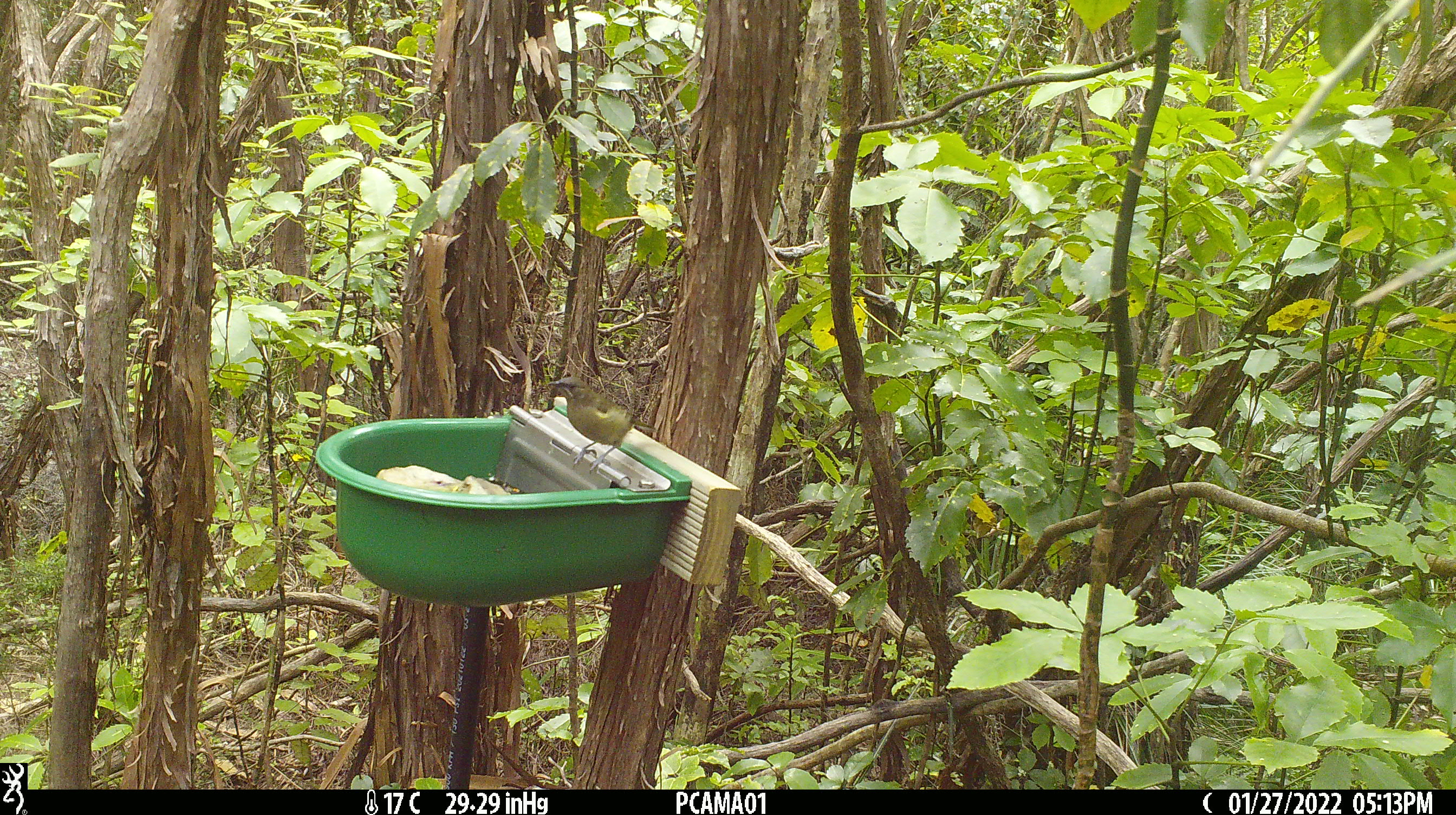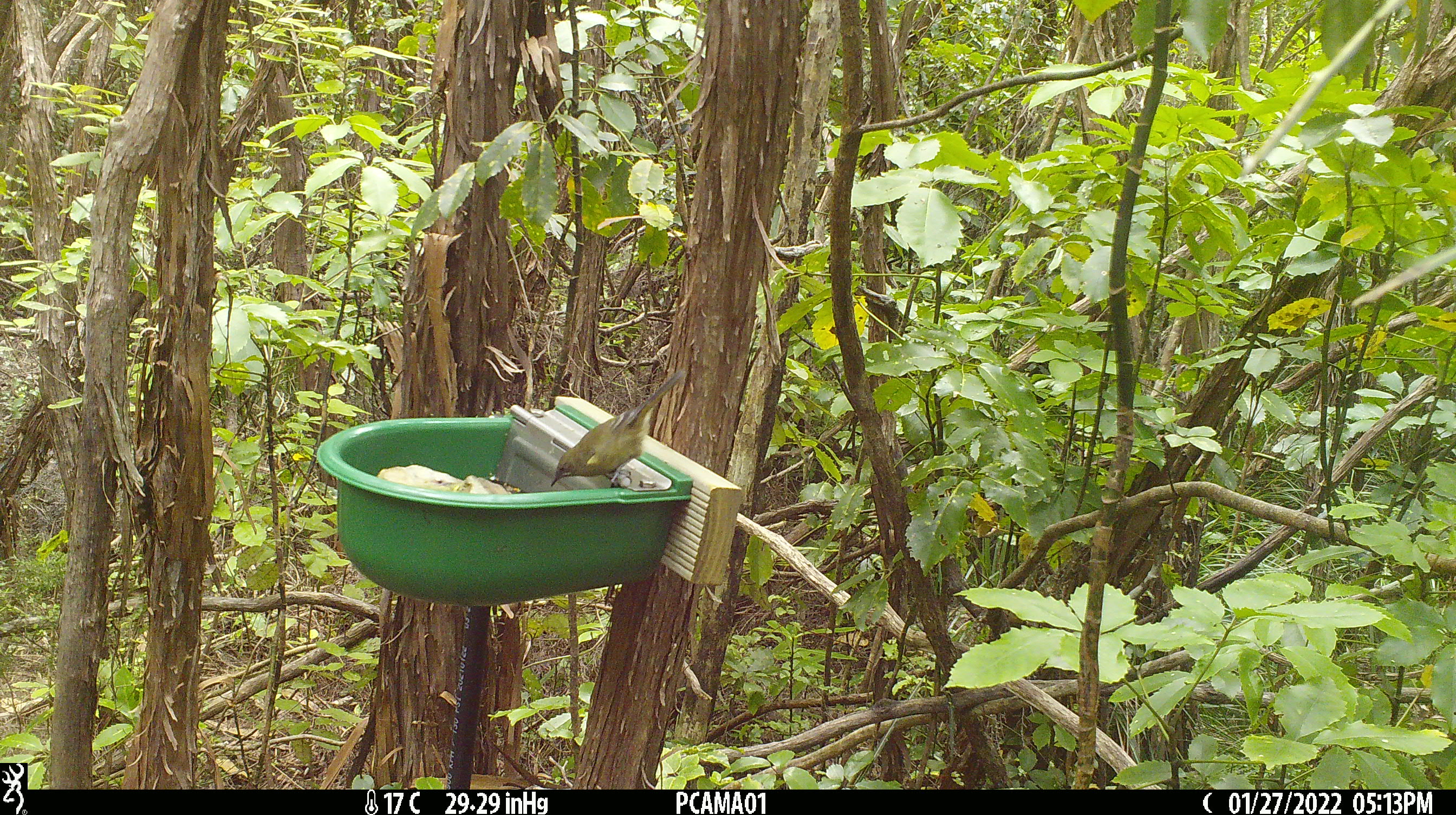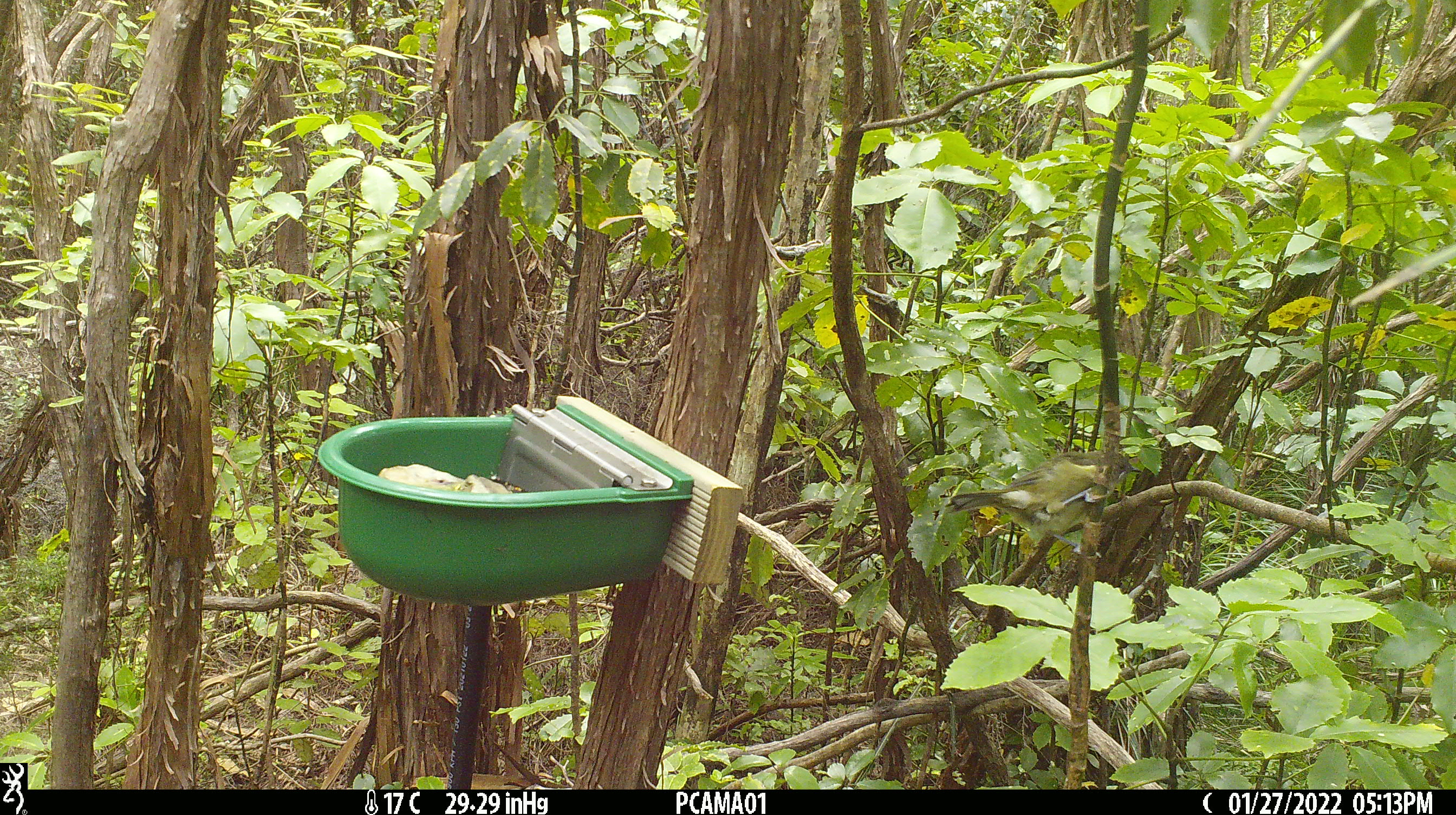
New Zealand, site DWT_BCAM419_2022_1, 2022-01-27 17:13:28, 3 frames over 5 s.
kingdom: Animalia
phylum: Chordata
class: Aves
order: Passeriformes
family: Meliphagidae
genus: Anthornis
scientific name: Anthornis melanura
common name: new zealand bellbird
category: bellbird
Bellbird (new zealand bellbird) (Anthornis melanura).